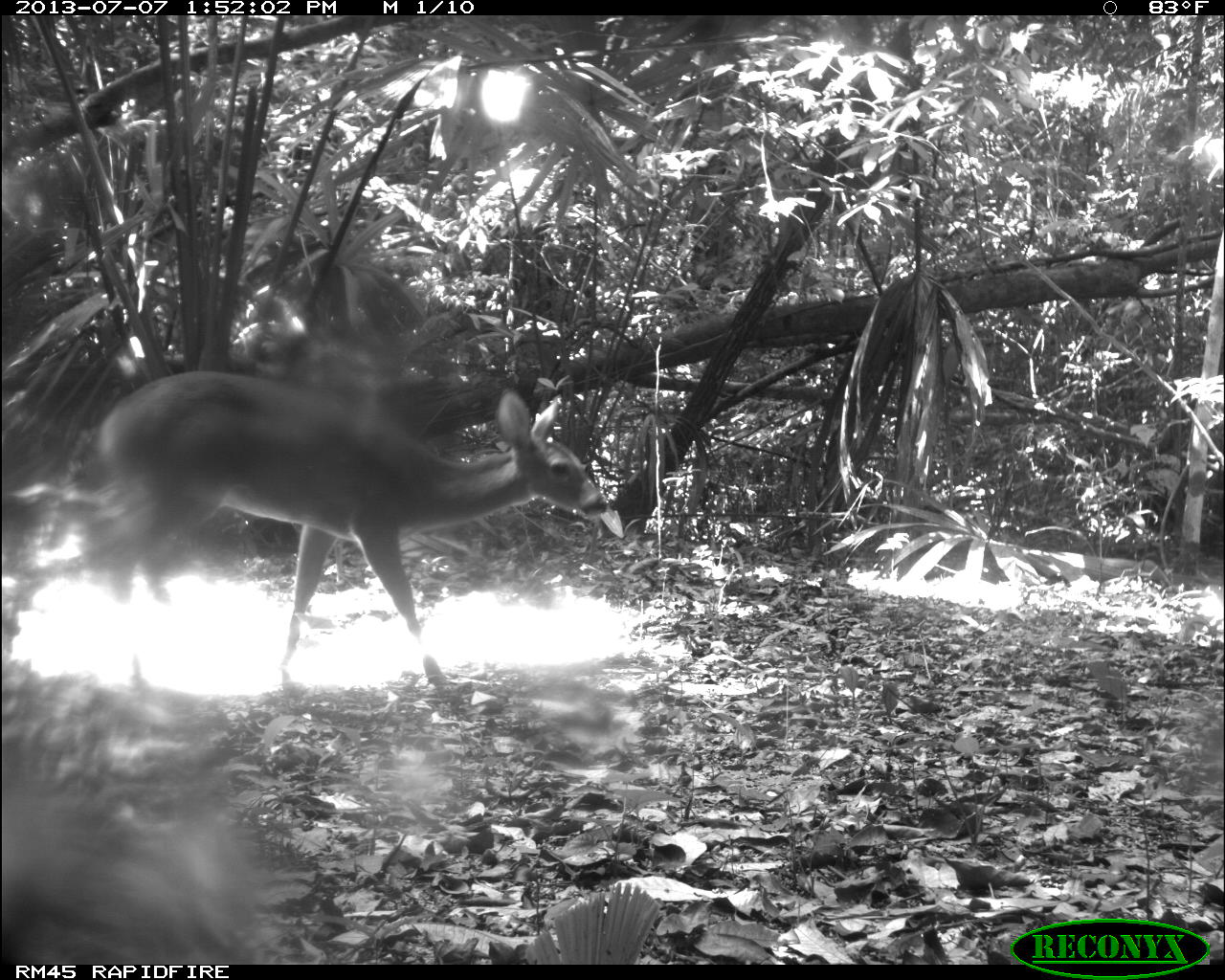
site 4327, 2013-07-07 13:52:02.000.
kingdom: Animalia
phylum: Chordata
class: Mammalia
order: Artiodactyla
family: Cervidae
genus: Odocoileus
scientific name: Odocoileus virginianus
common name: white-tailed deer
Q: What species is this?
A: Odocoileus virginianus (white-tailed deer).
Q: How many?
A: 1.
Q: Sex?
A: Female.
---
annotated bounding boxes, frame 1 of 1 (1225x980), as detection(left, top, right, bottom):
odocoileus virginianus: detection(91, 364, 611, 701)